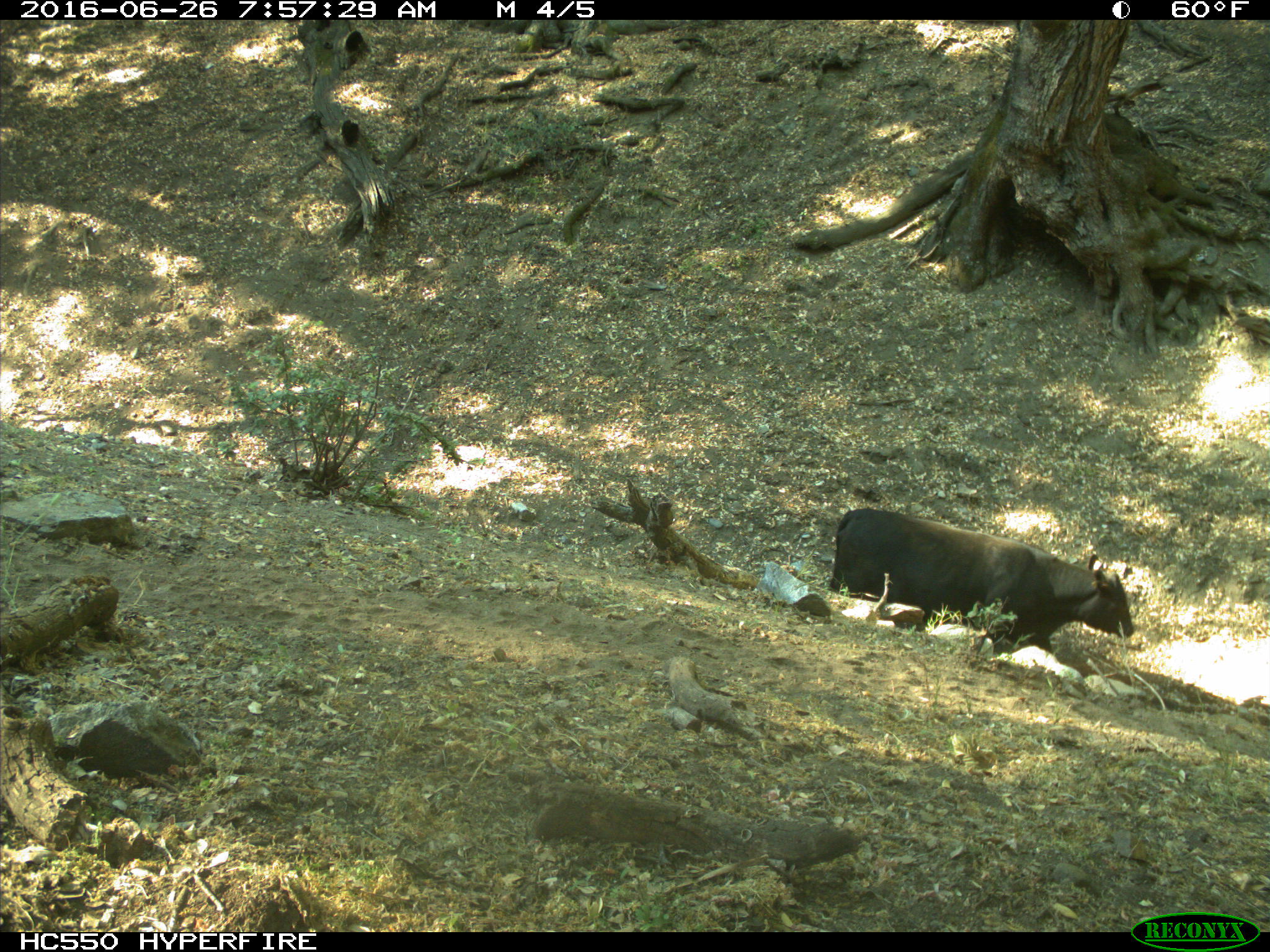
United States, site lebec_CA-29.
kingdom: Animalia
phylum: Chordata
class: Mammalia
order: Artiodactyla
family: Bovidae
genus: Bos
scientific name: Bos taurus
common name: domestic cow